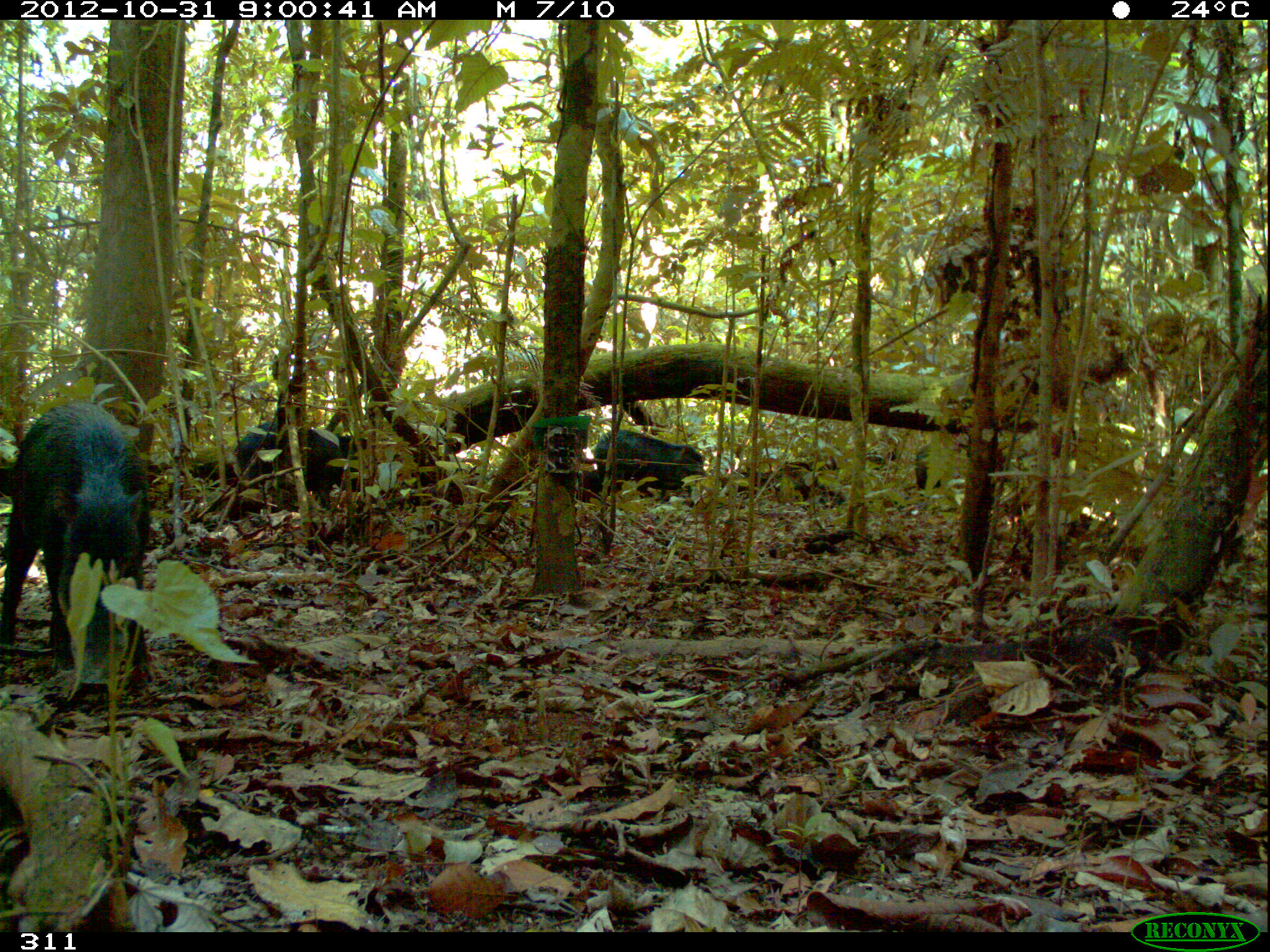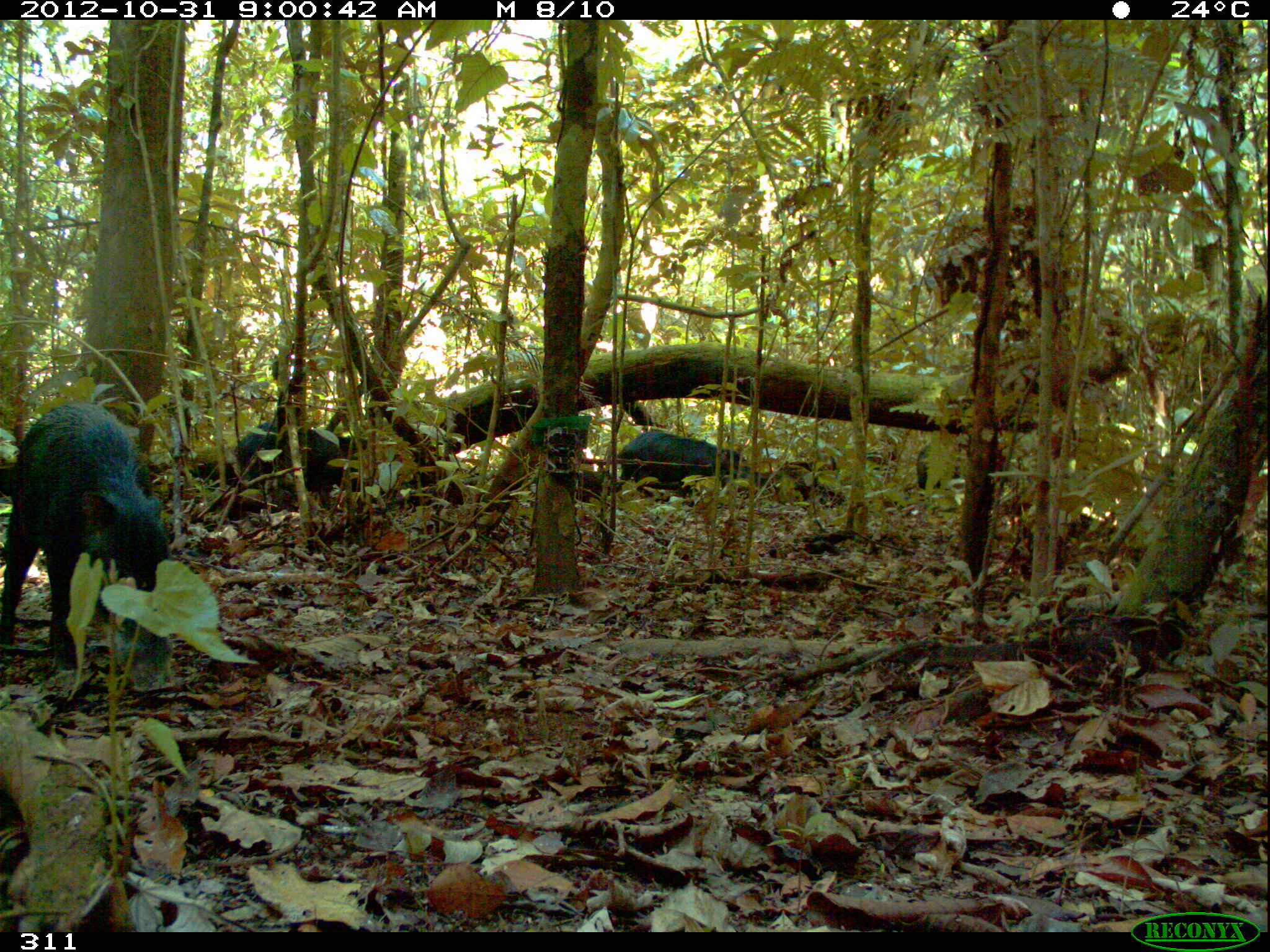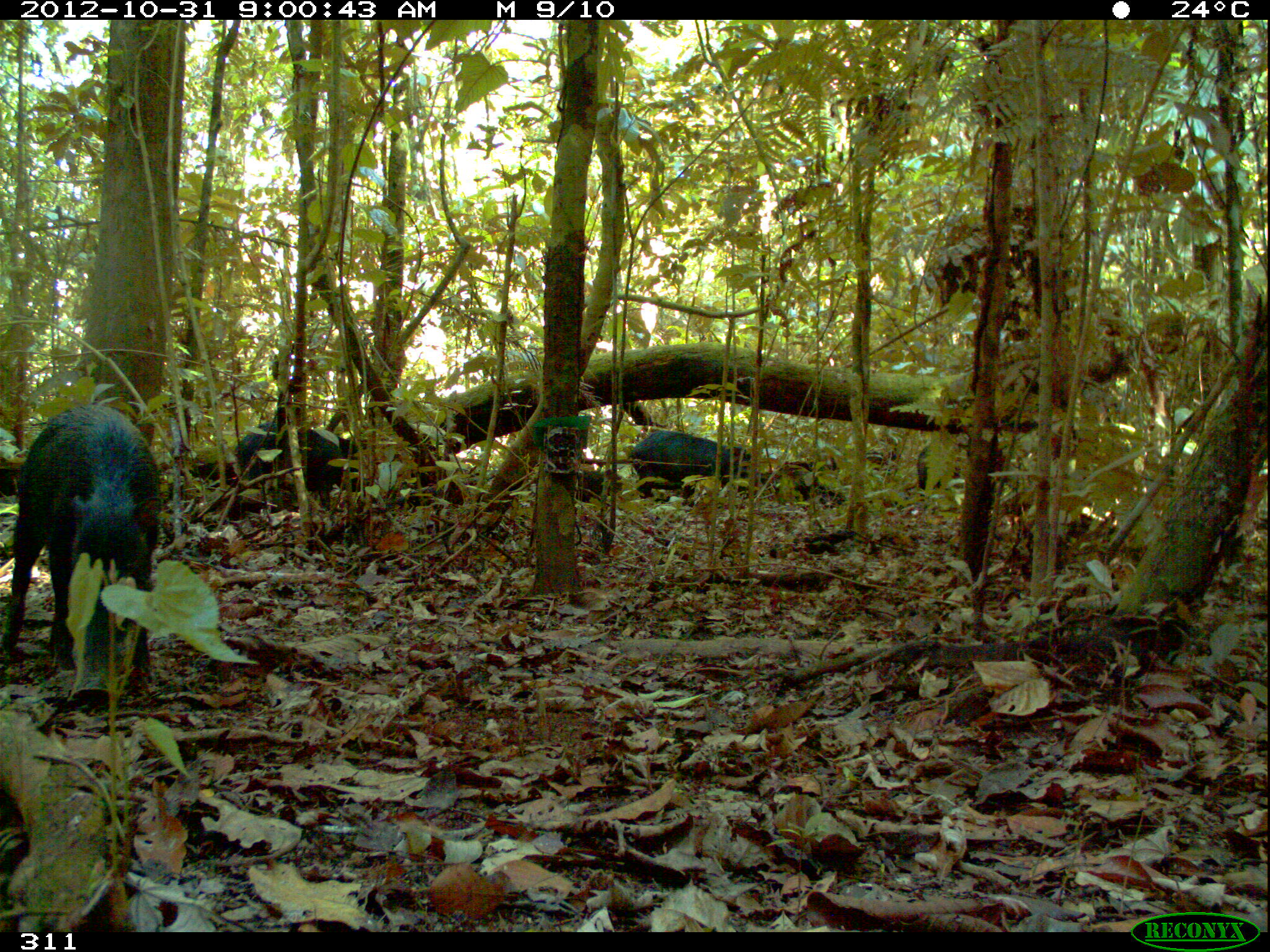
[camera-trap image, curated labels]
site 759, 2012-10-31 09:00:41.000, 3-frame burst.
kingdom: Animalia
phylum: Chordata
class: Mammalia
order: Artiodactyla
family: Tayassuidae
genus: Tayassu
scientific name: Tayassu pecari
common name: white-lipped peccary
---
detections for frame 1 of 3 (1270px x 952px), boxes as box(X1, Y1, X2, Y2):
tayassu pecari: box(0, 400, 152, 674); box(232, 420, 368, 506); box(589, 428, 707, 509); box(868, 431, 940, 506)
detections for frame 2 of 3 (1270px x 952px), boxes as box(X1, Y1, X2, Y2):
tayassu pecari: box(0, 400, 175, 674); box(232, 420, 379, 510); box(613, 428, 752, 508); box(916, 440, 963, 501)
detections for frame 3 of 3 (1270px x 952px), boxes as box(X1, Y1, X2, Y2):
tayassu pecari: box(0, 402, 162, 705); box(232, 417, 369, 512); box(626, 428, 751, 513); box(916, 444, 961, 502)